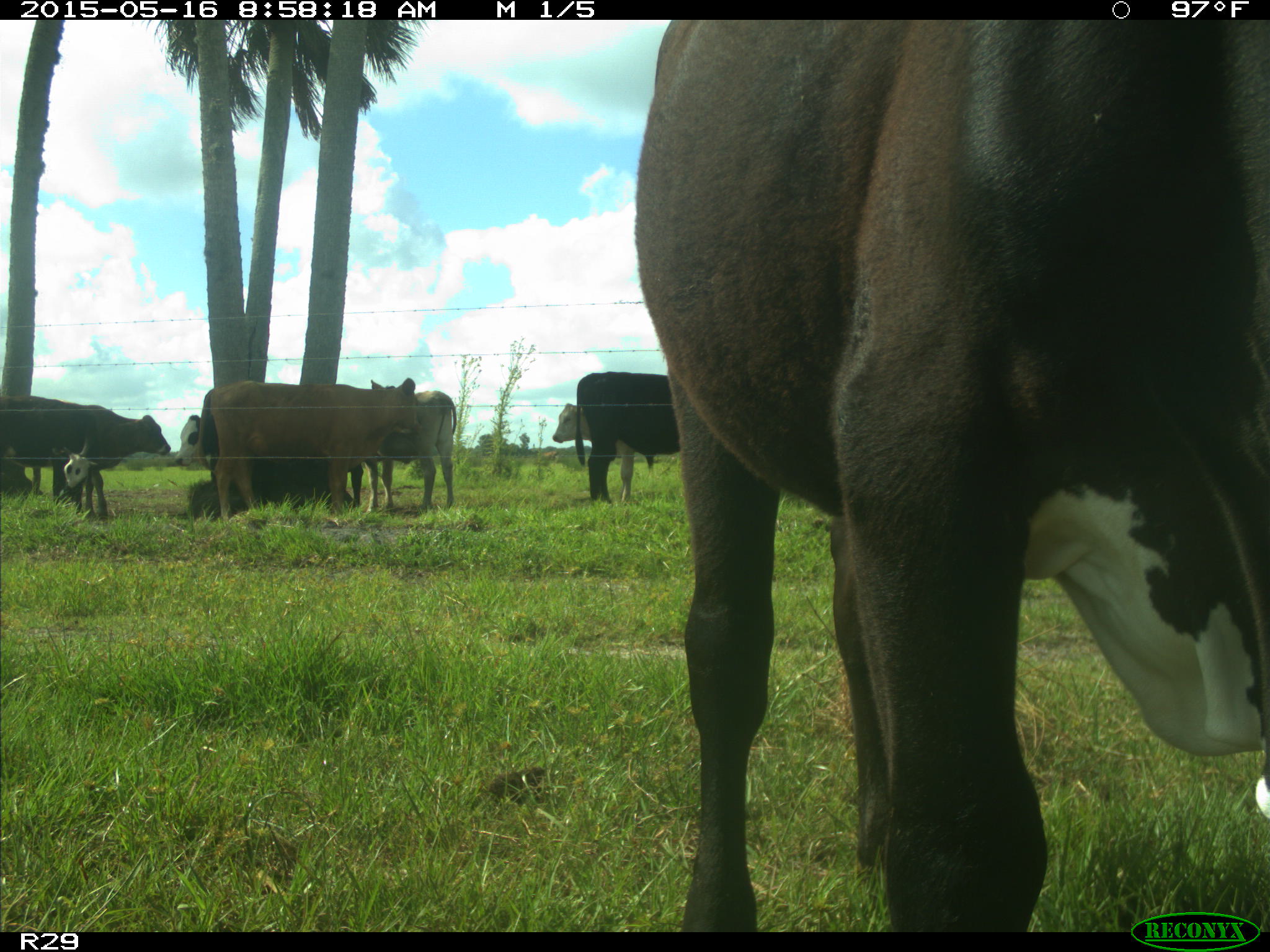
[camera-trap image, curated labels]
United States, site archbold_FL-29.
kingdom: Animalia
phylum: Chordata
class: Mammalia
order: Artiodactyla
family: Bovidae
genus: Bos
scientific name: Bos taurus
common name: domestic cow